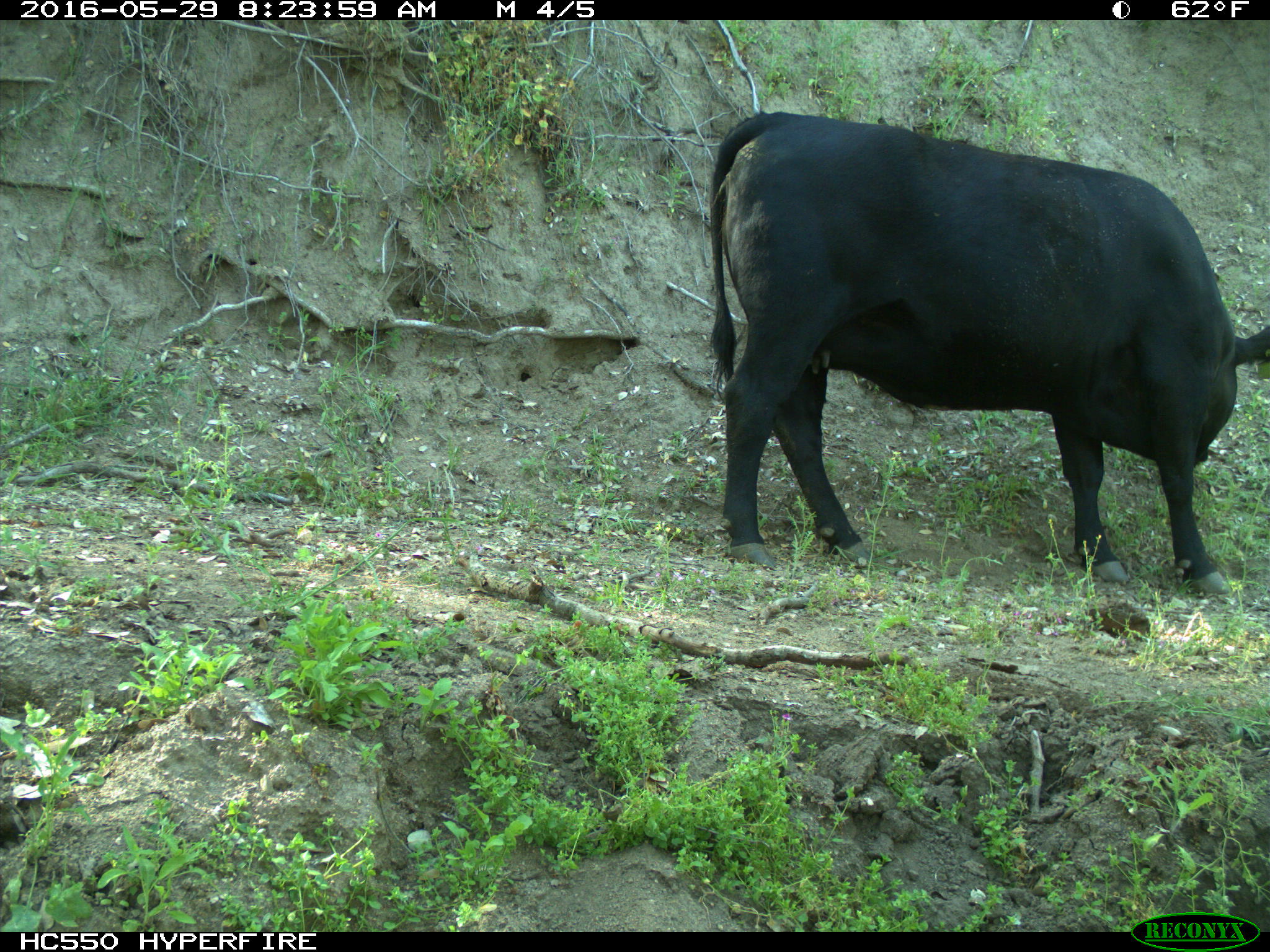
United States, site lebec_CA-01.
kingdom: Animalia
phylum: Chordata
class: Mammalia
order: Artiodactyla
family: Bovidae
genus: Bos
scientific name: Bos taurus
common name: domestic cow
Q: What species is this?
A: Bos taurus (domestic cow).